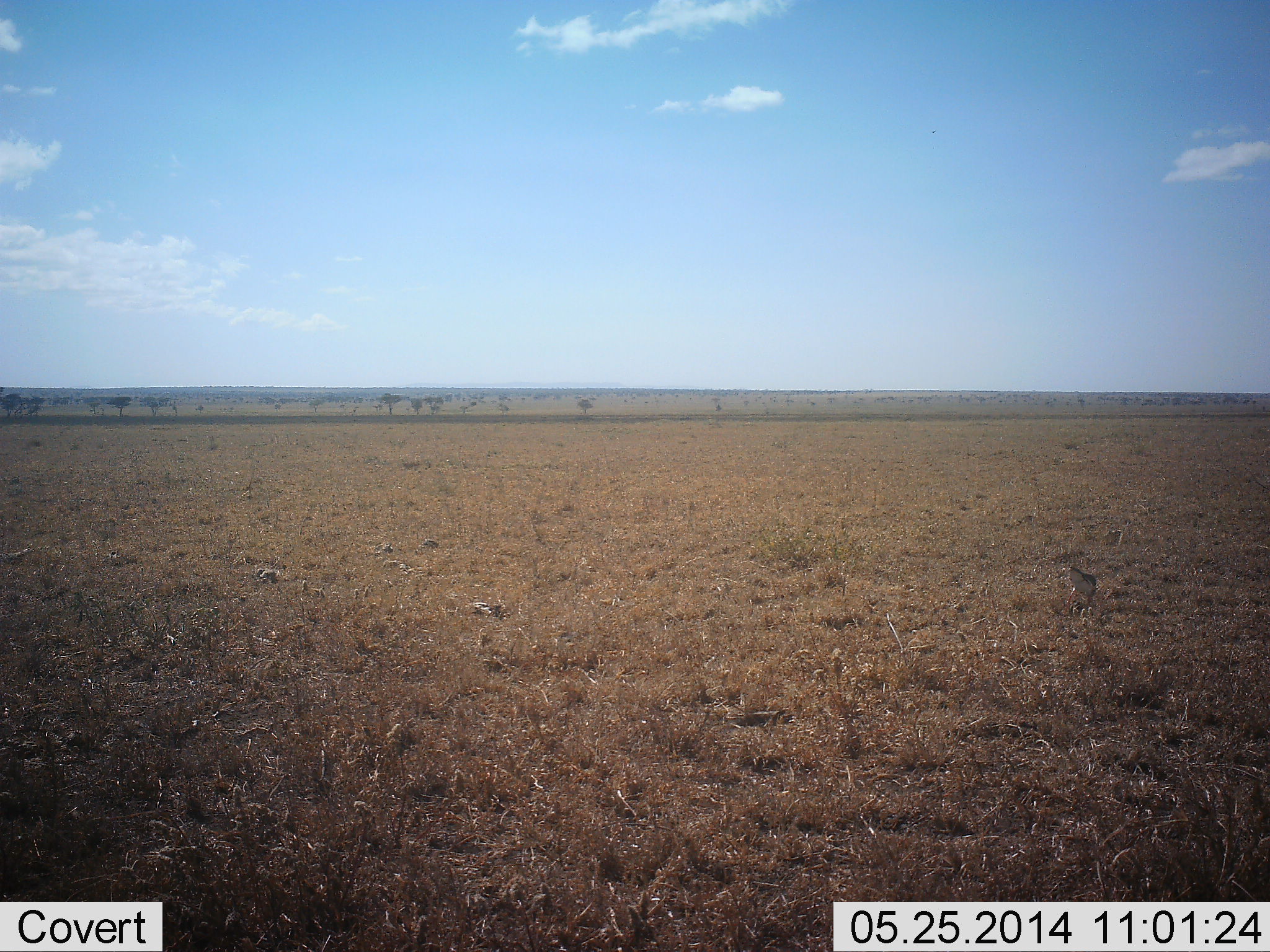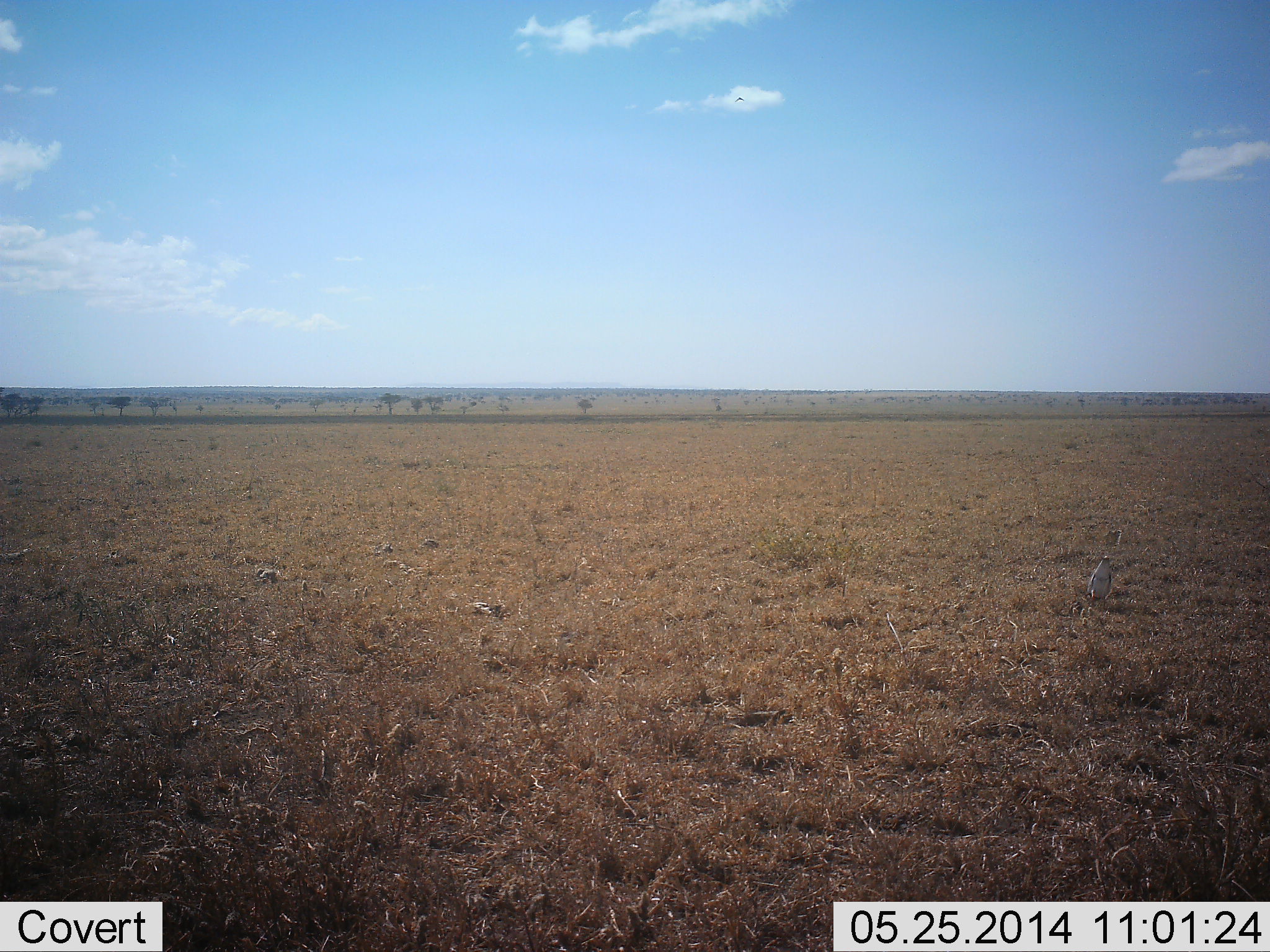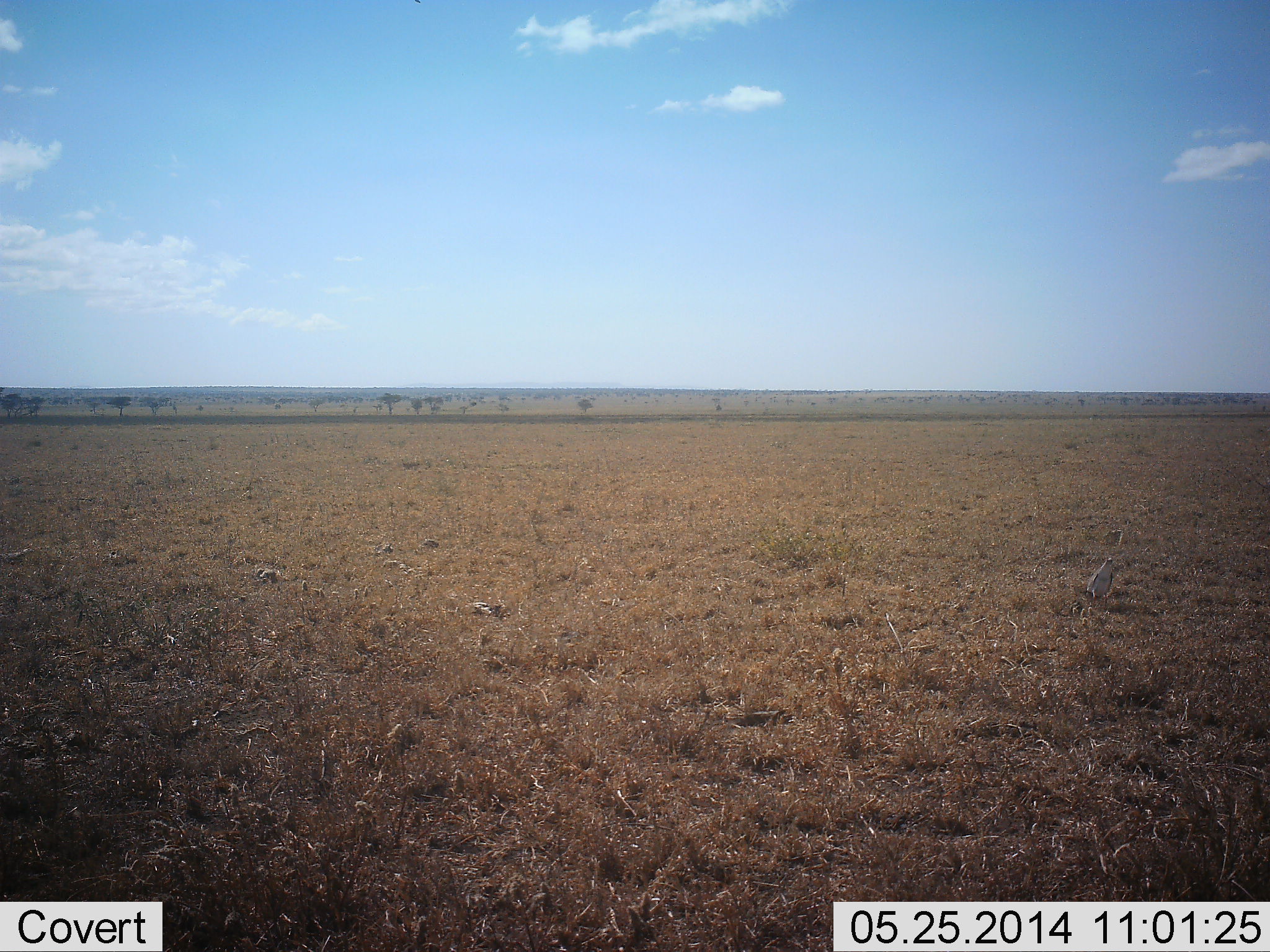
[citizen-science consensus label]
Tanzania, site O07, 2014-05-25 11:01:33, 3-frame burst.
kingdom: Animalia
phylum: Chordata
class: Aves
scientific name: Aves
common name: bird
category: otherbird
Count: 1.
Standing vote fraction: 70%.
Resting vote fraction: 0%.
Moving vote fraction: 20%.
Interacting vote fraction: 10%.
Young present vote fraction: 0%.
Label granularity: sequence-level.